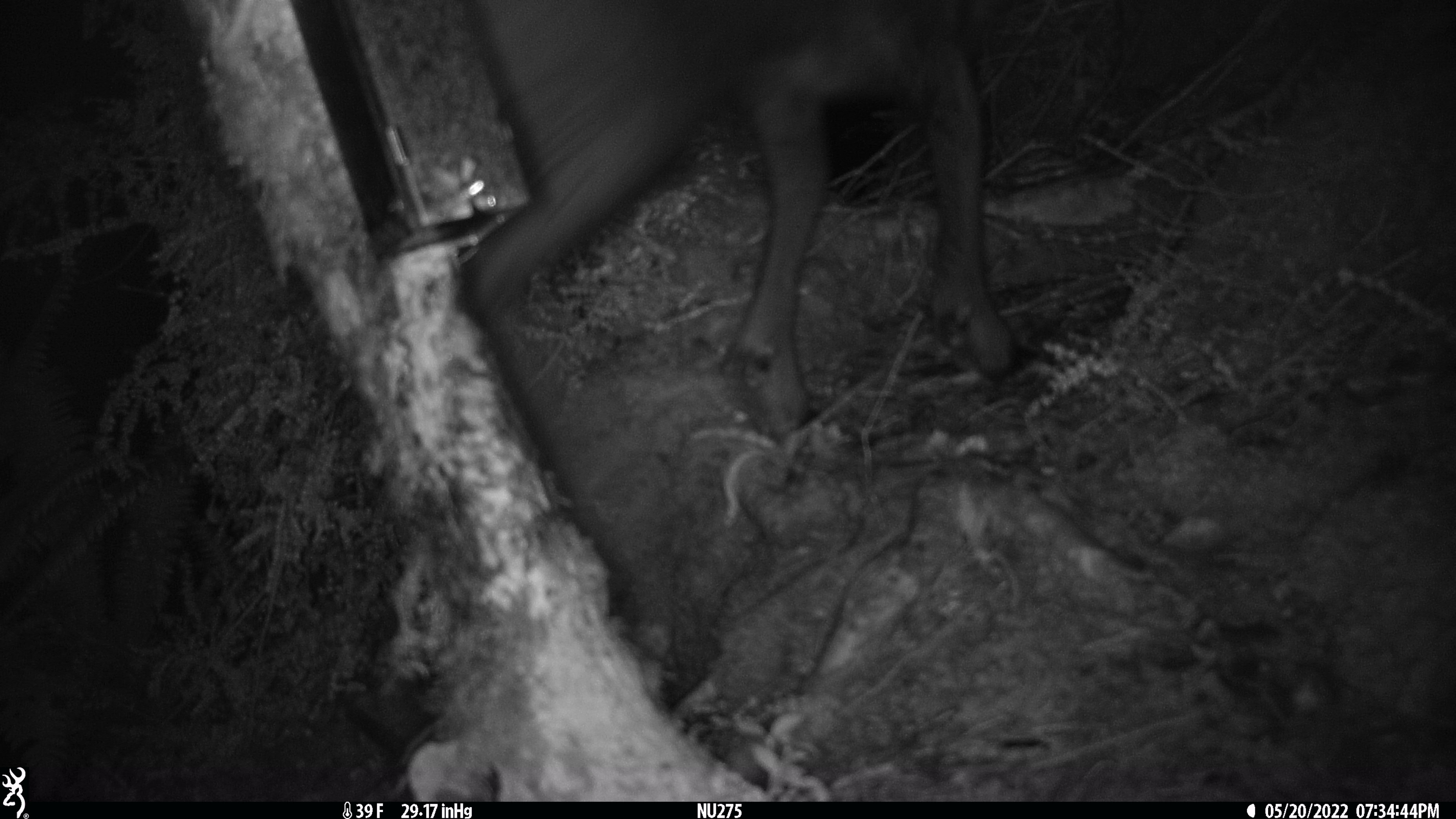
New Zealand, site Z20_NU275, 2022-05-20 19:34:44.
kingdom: Animalia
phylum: Chordata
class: Mammalia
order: Artiodactyla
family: Bovidae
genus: Rupicapra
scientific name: Rupicapra rupicapra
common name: alpine chamois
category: chamois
Chamois (alpine chamois) (Rupicapra rupicapra).